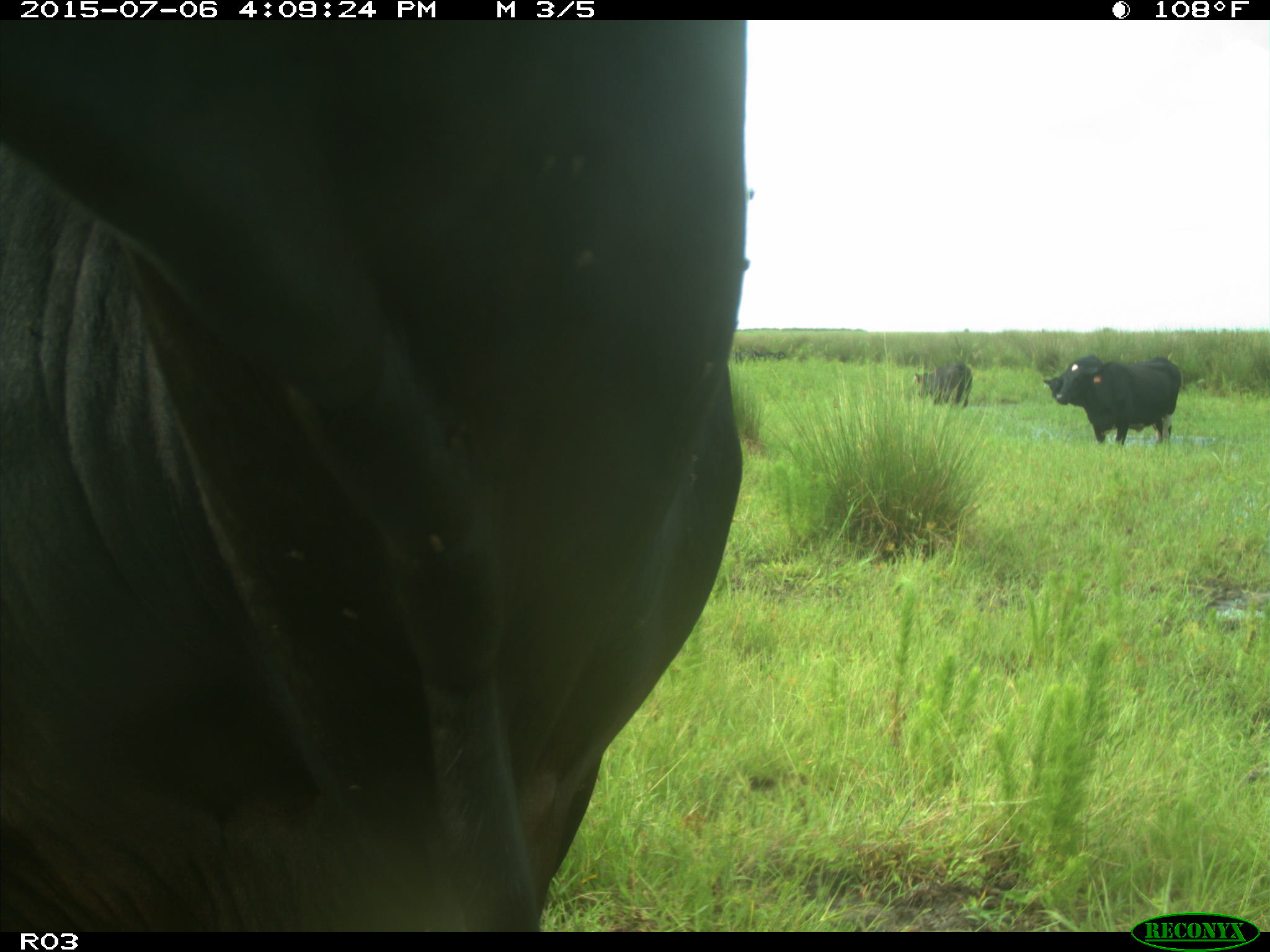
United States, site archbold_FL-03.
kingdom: Animalia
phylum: Chordata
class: Mammalia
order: Artiodactyla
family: Bovidae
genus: Bos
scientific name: Bos taurus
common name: domestic cow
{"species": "Bos taurus (domestic cow)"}